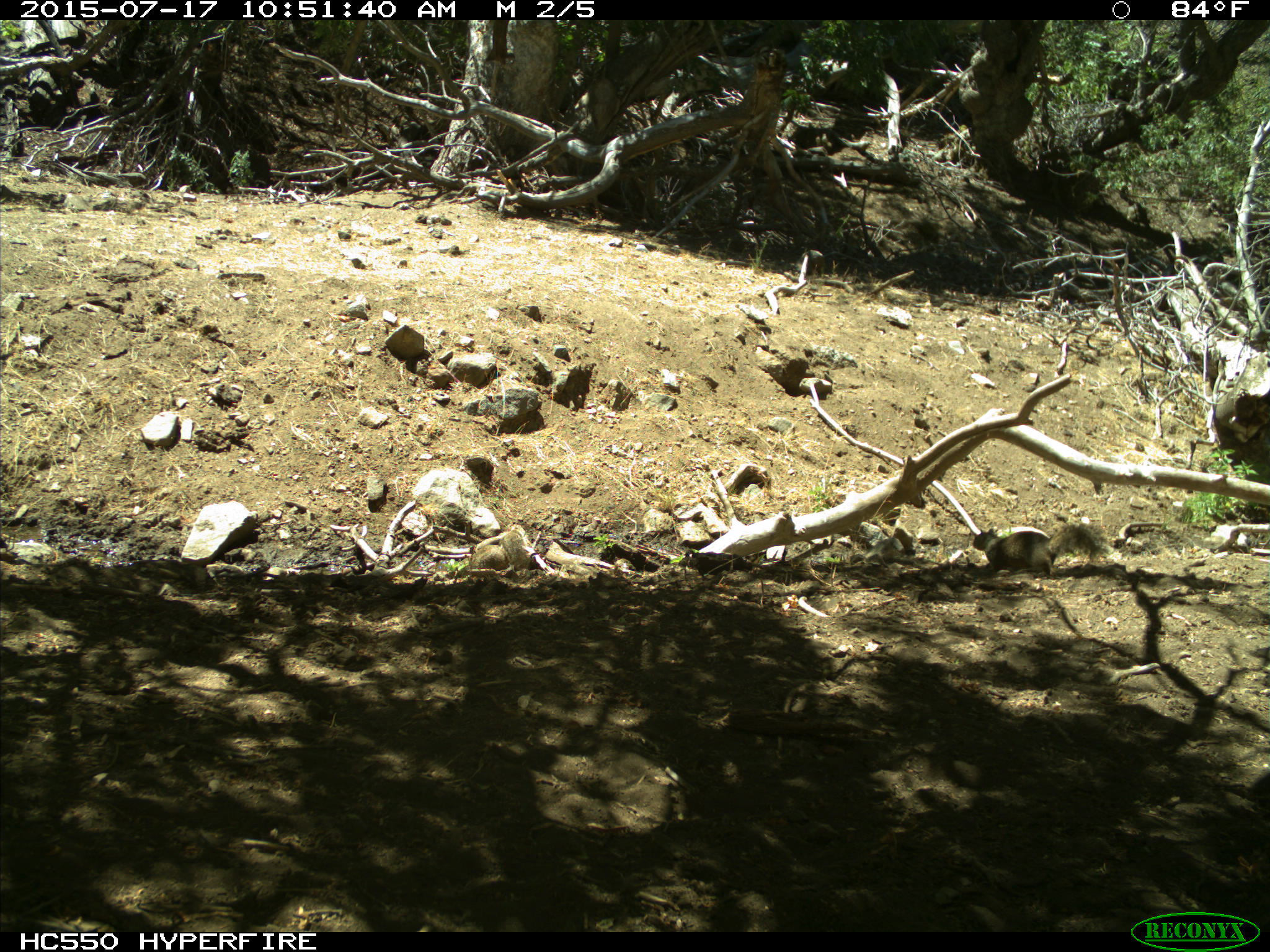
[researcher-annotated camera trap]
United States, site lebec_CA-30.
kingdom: Animalia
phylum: Chordata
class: Mammalia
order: Rodentia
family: Sciuridae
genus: Otospermophilus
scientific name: Otospermophilus beecheyi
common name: california ground squirrel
Otospermophilus beecheyi (california ground squirrel).